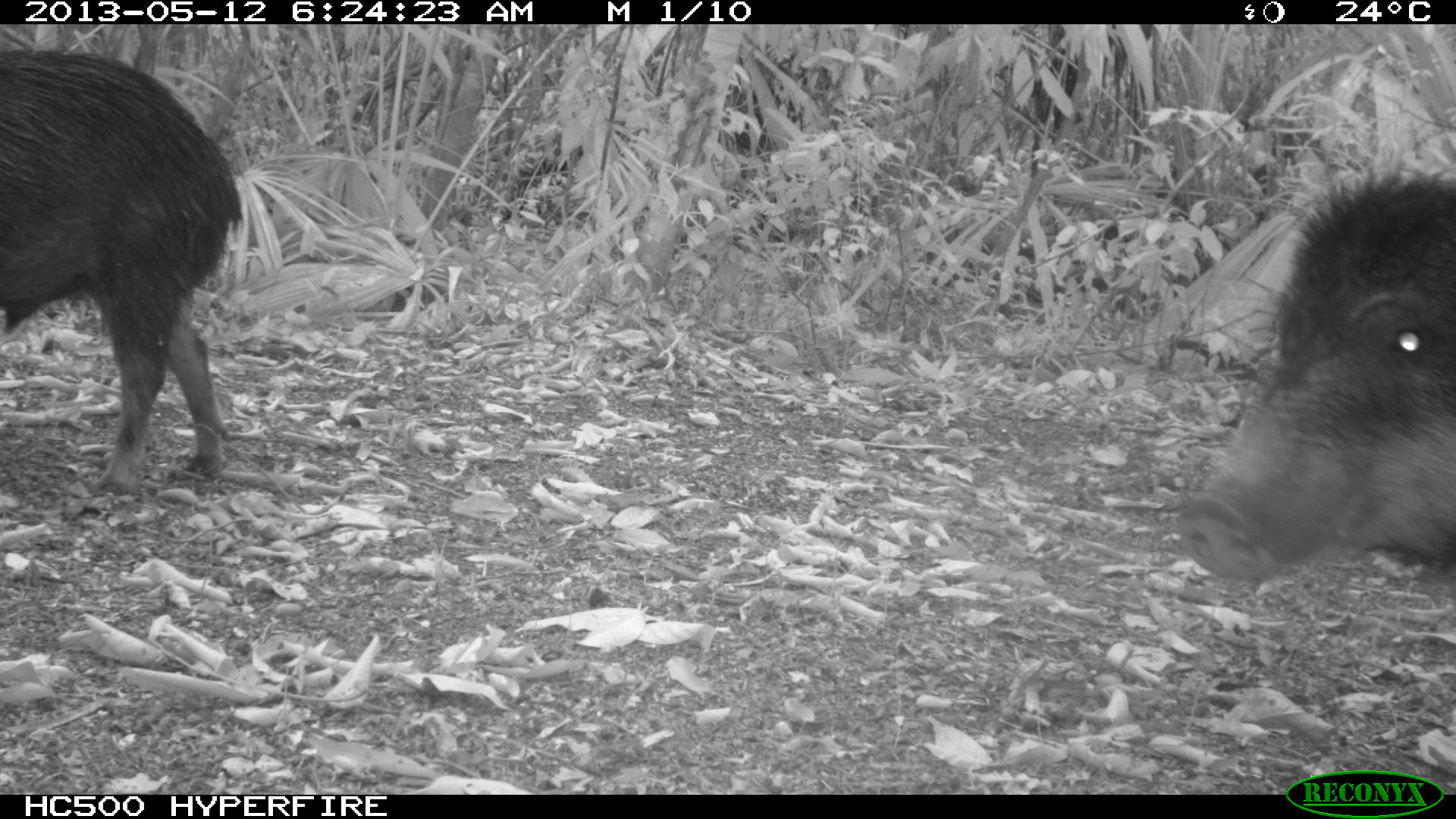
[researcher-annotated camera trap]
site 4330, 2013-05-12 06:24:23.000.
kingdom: Animalia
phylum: Chordata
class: Mammalia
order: Artiodactyla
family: Tayassuidae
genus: Tayassu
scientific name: Tayassu pecari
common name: white-lipped peccary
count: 5